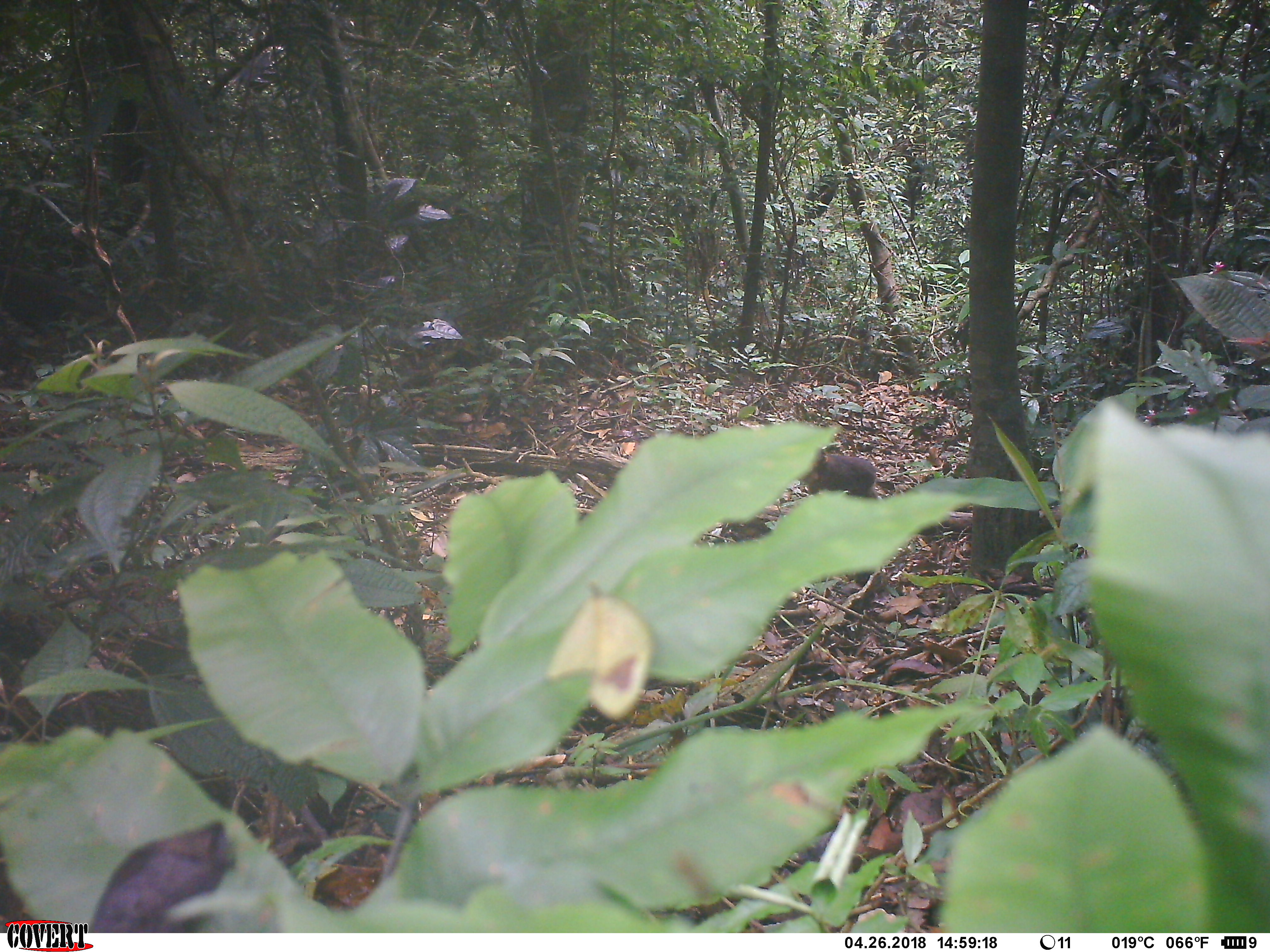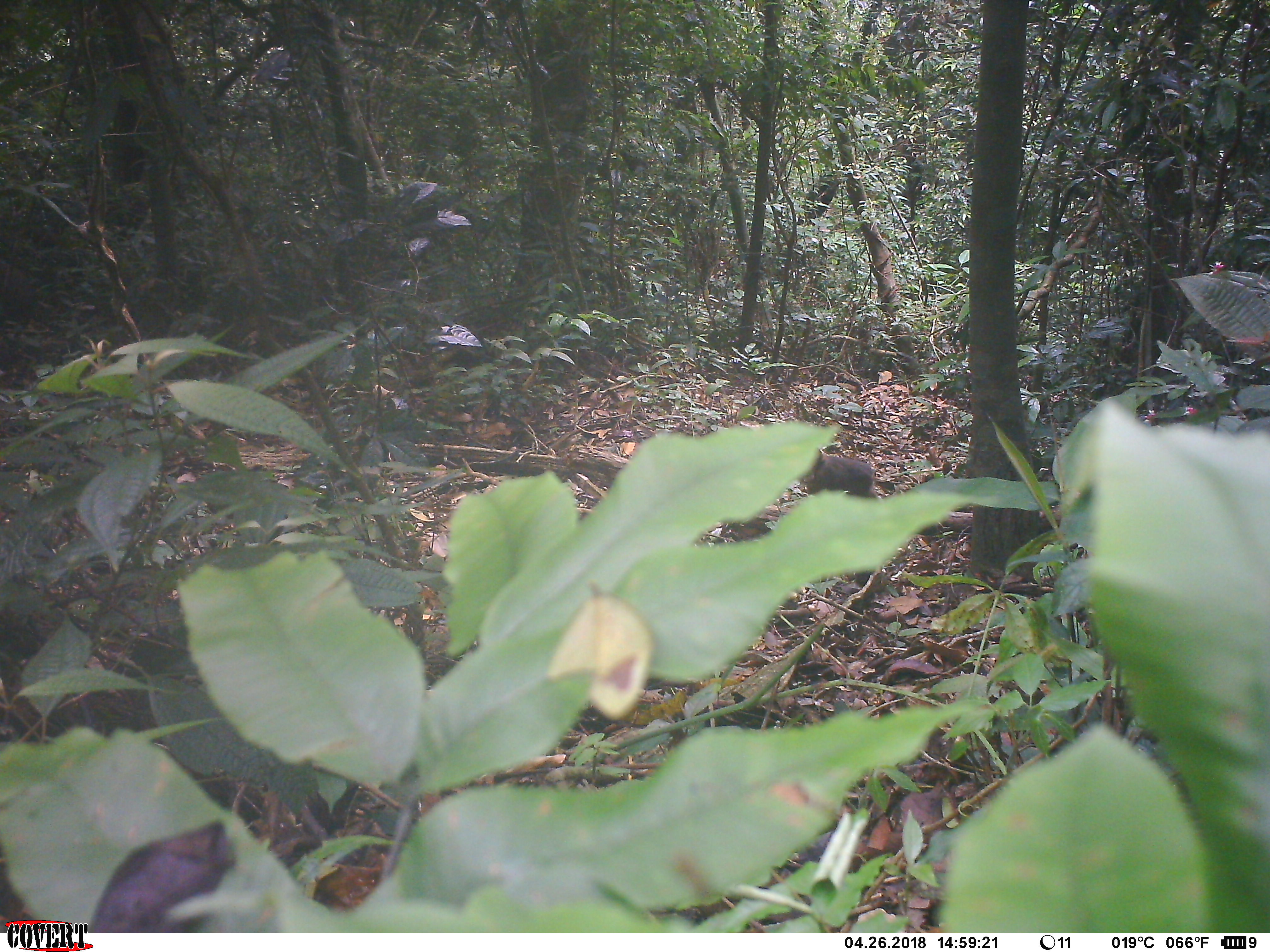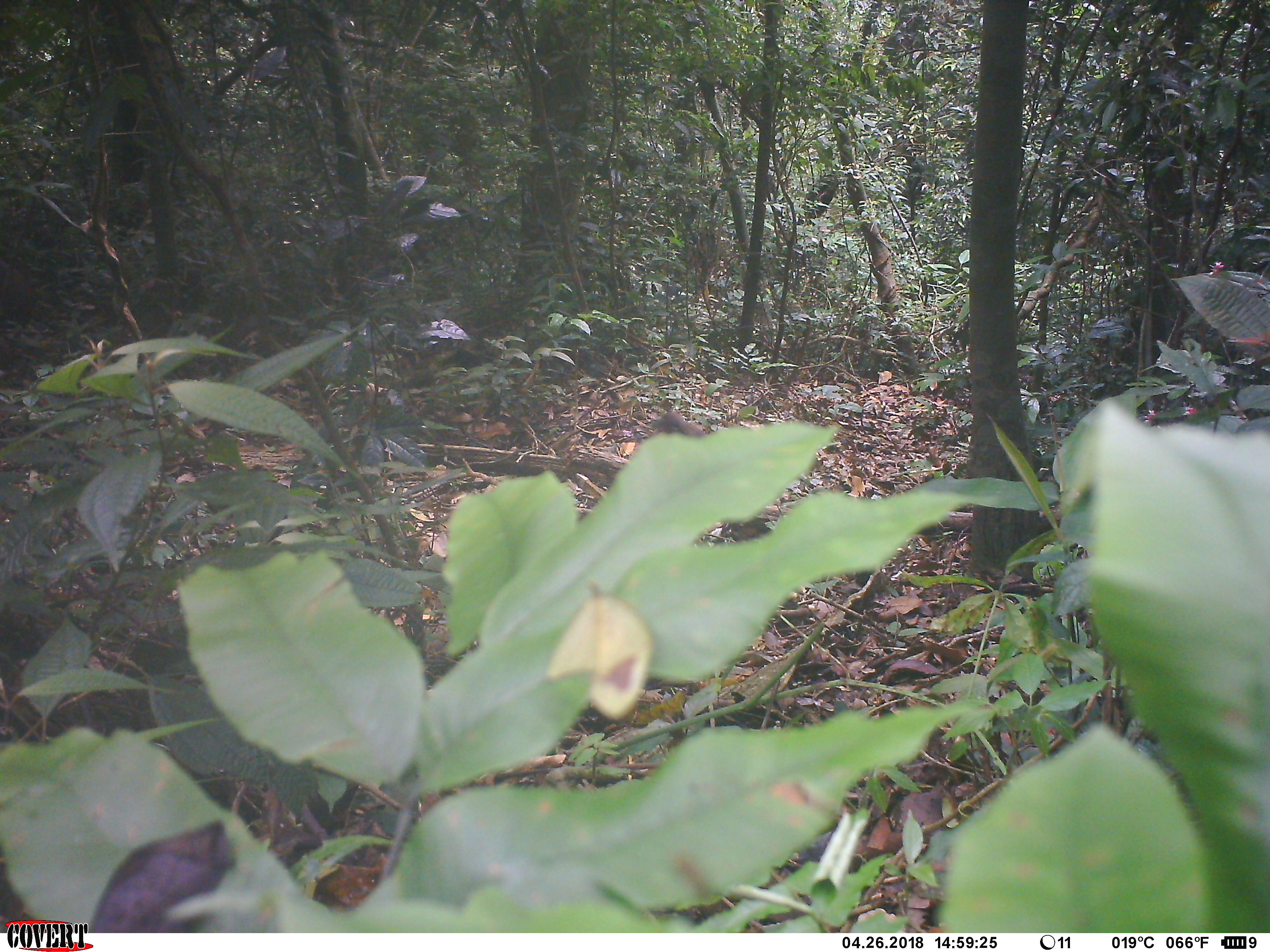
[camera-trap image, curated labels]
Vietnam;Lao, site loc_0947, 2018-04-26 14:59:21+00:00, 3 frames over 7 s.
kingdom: Animalia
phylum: Chordata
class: Mammalia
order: Primates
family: Cercopithecidae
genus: Macaca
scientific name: Macaca arctoides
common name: stump-tailed macaque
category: stump tailed macaque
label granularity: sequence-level